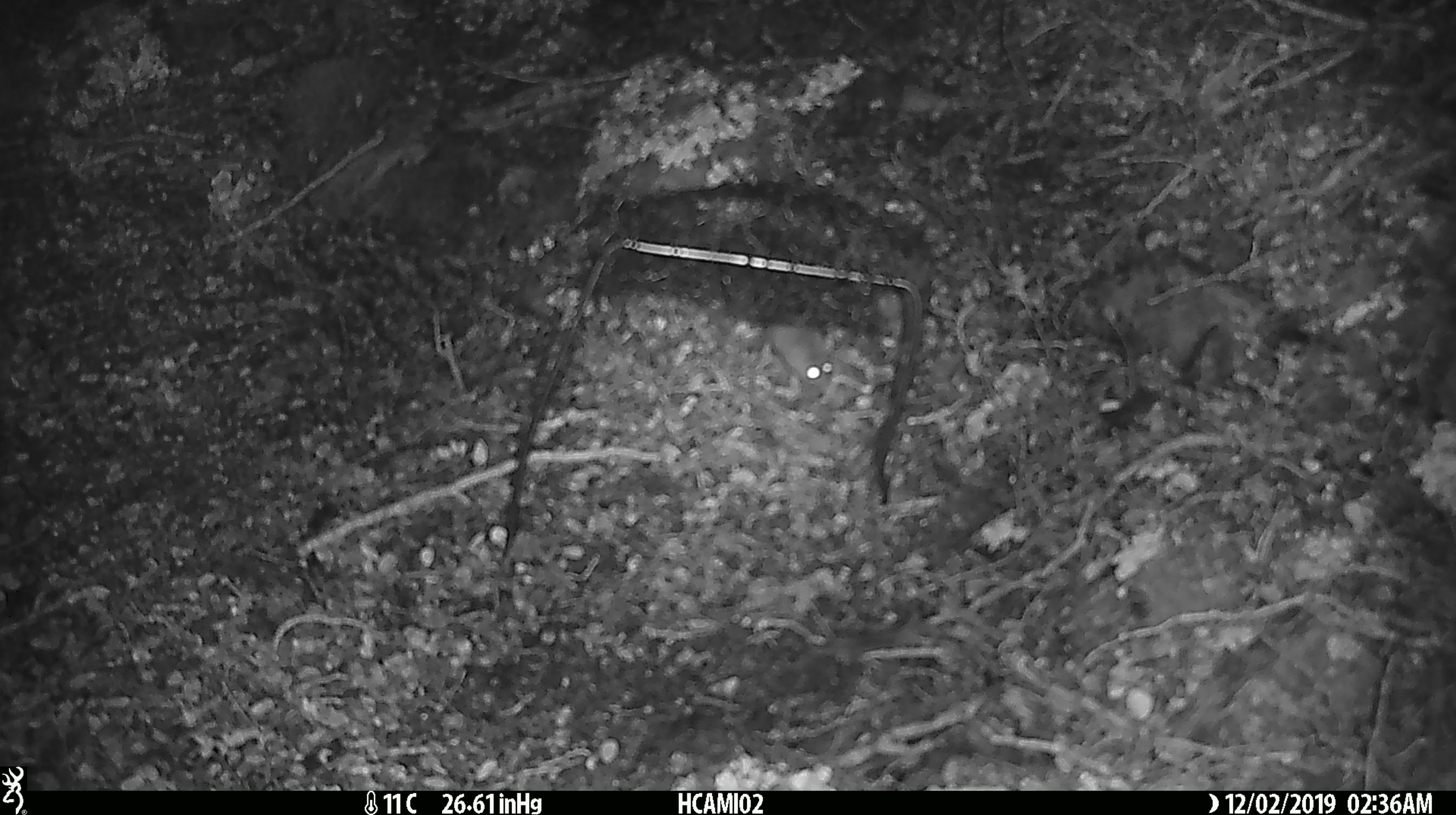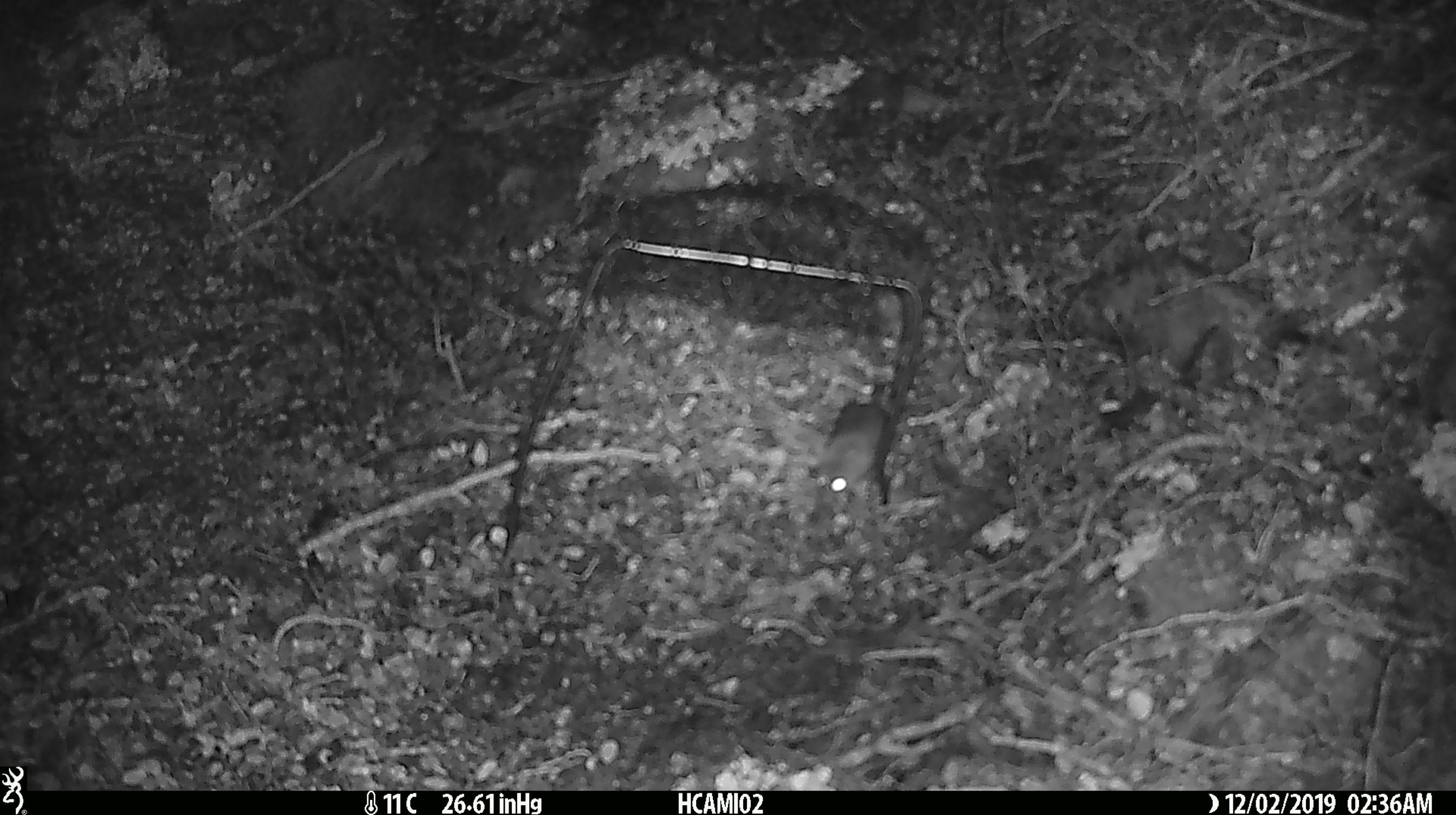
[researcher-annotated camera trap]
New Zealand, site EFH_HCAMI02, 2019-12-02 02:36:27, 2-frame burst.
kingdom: Animalia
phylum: Chordata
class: Mammalia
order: Rodentia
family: Muridae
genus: Mus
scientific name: Mus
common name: mouse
Mouse (Mus).